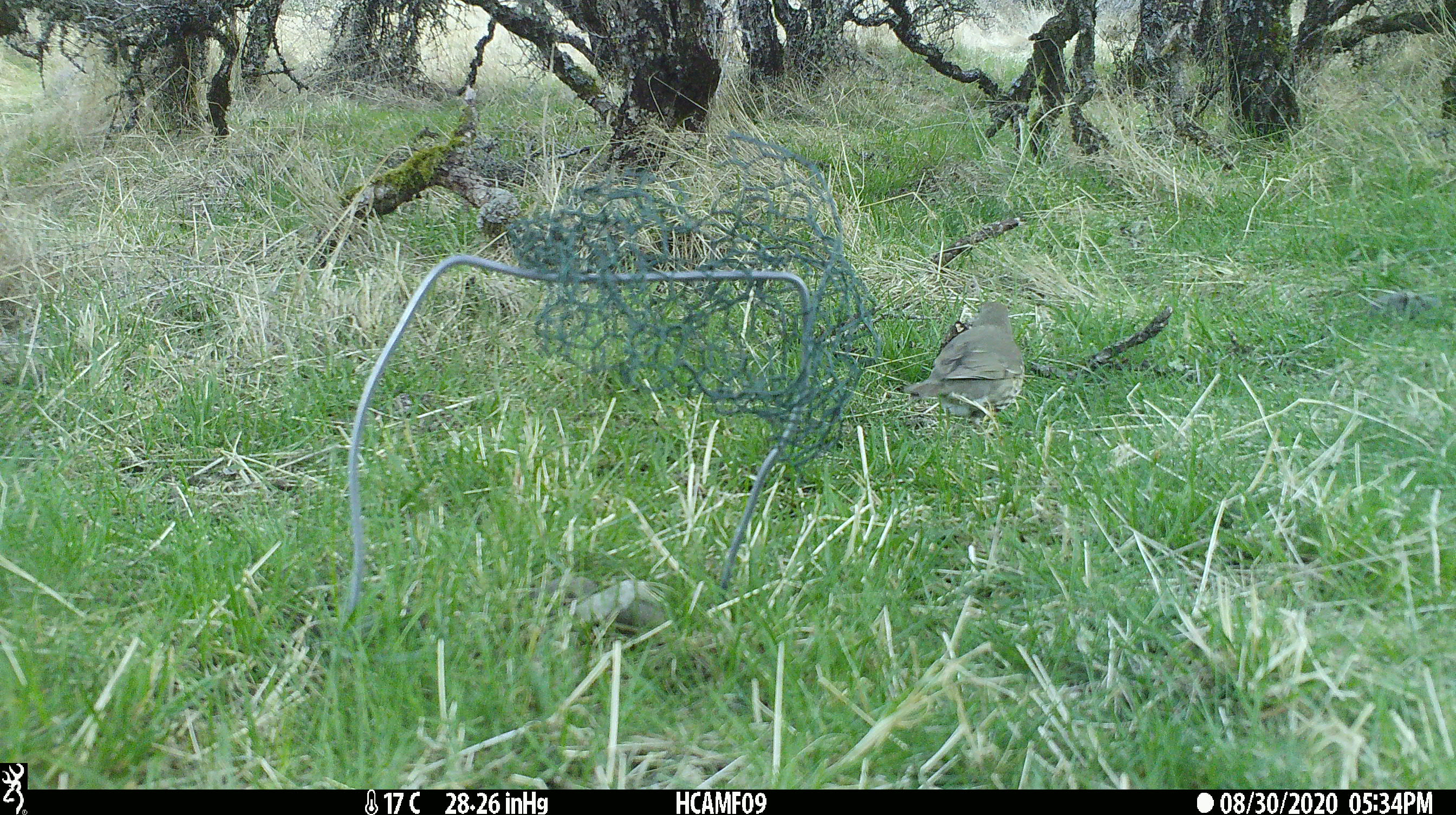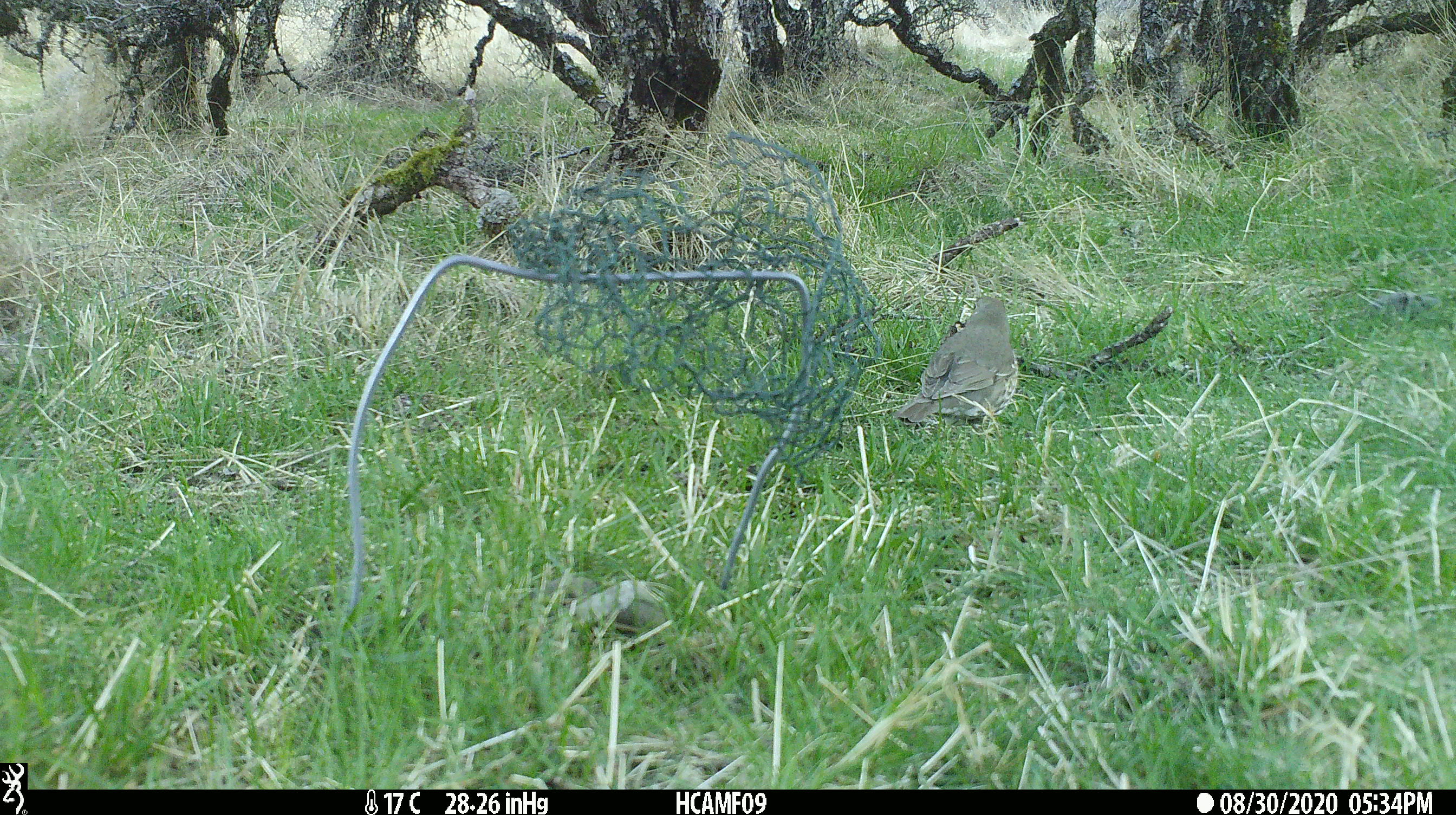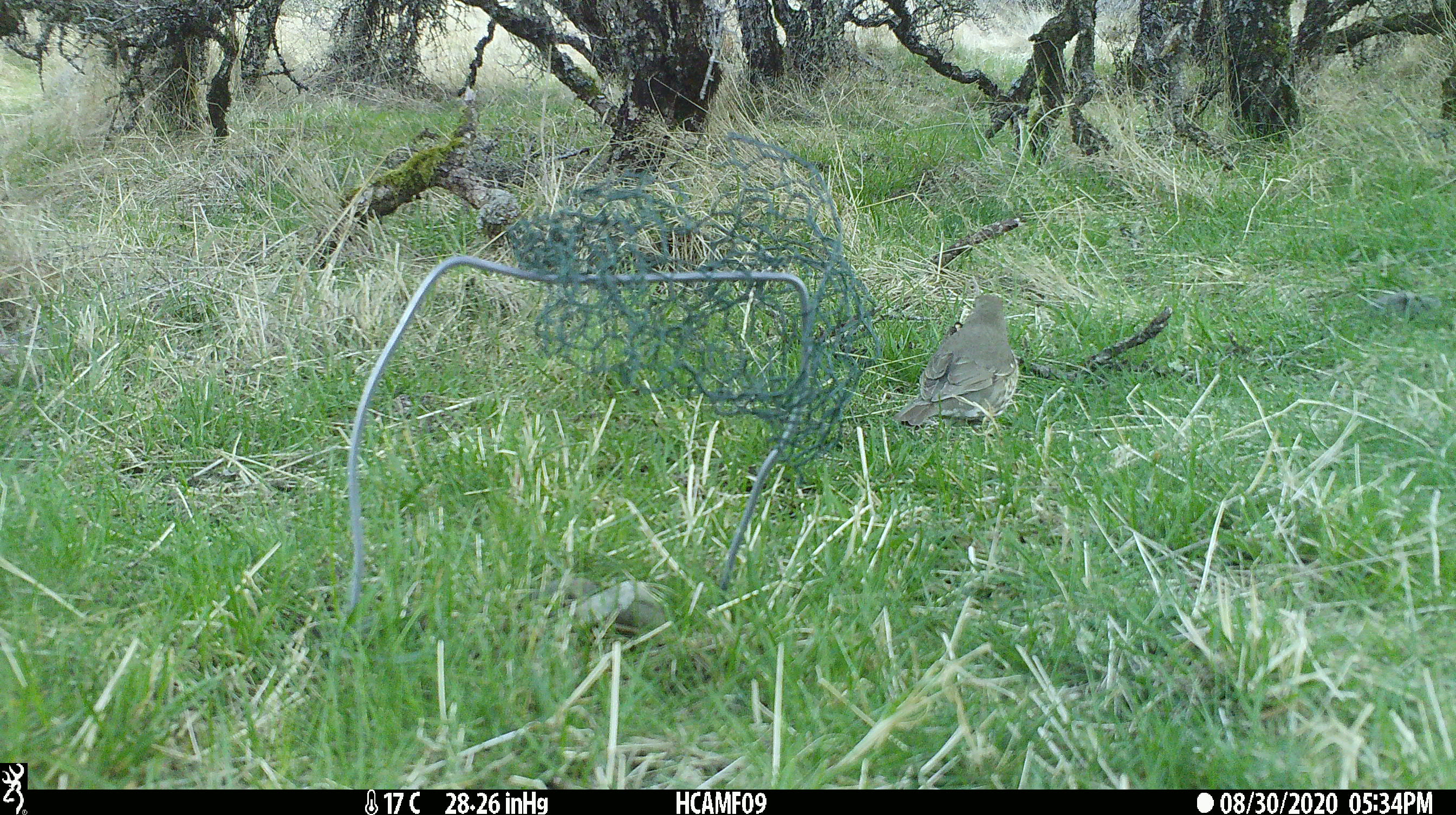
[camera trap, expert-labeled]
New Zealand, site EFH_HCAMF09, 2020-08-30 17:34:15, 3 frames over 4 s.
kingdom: Animalia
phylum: Chordata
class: Aves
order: Passeriformes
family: Turdidae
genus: Turdus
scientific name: Turdus philomelos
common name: song thrush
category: thrush